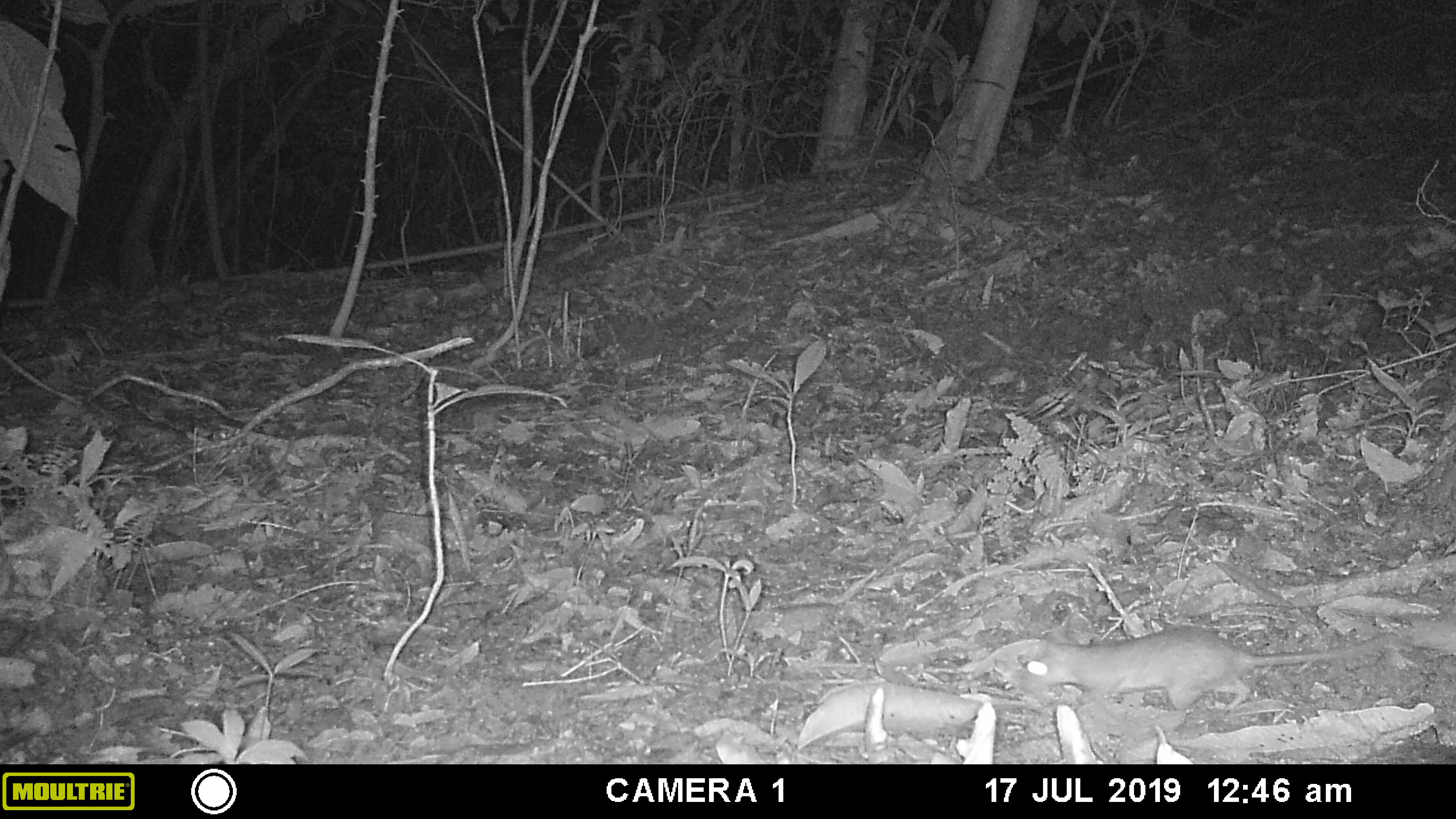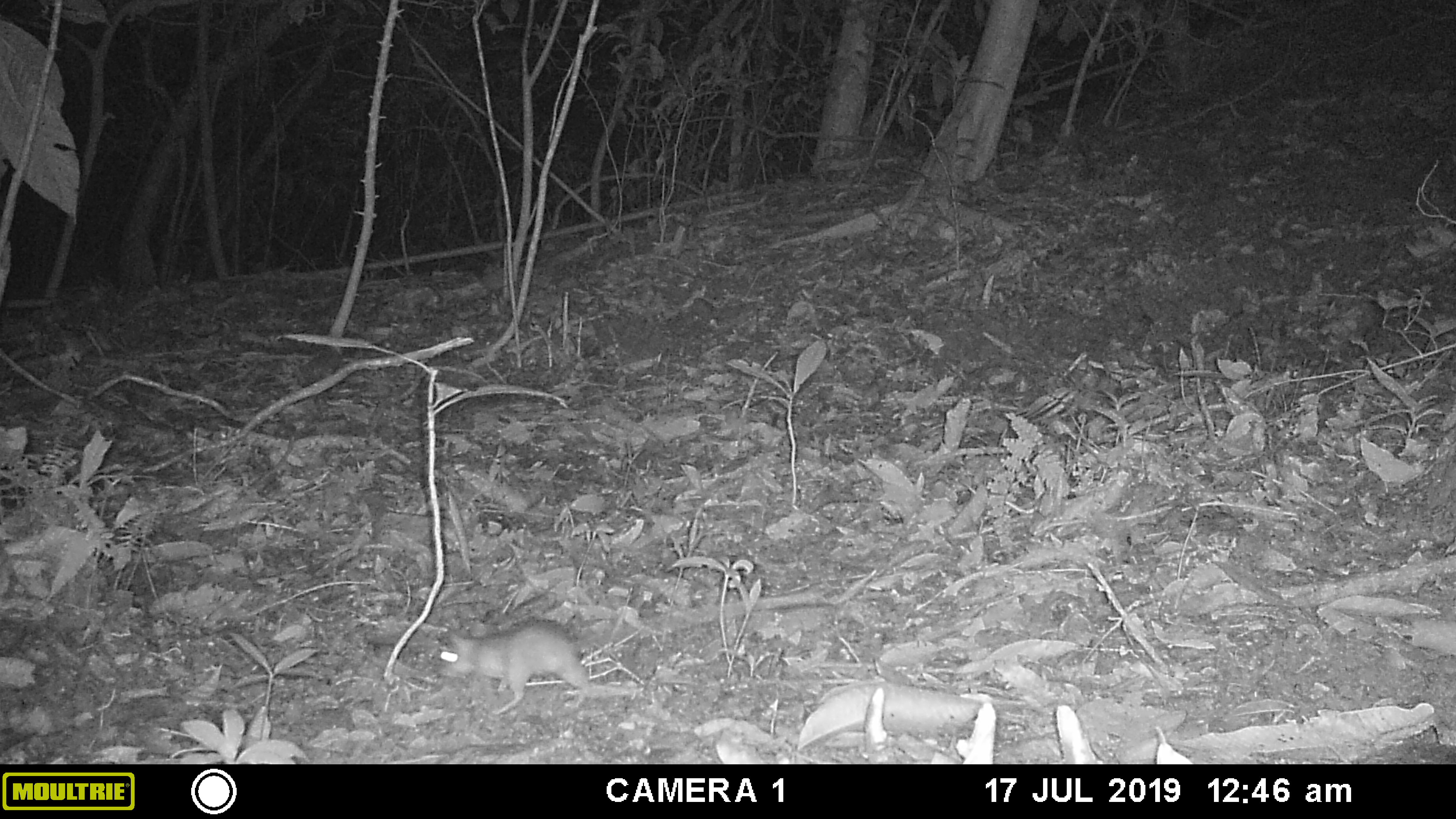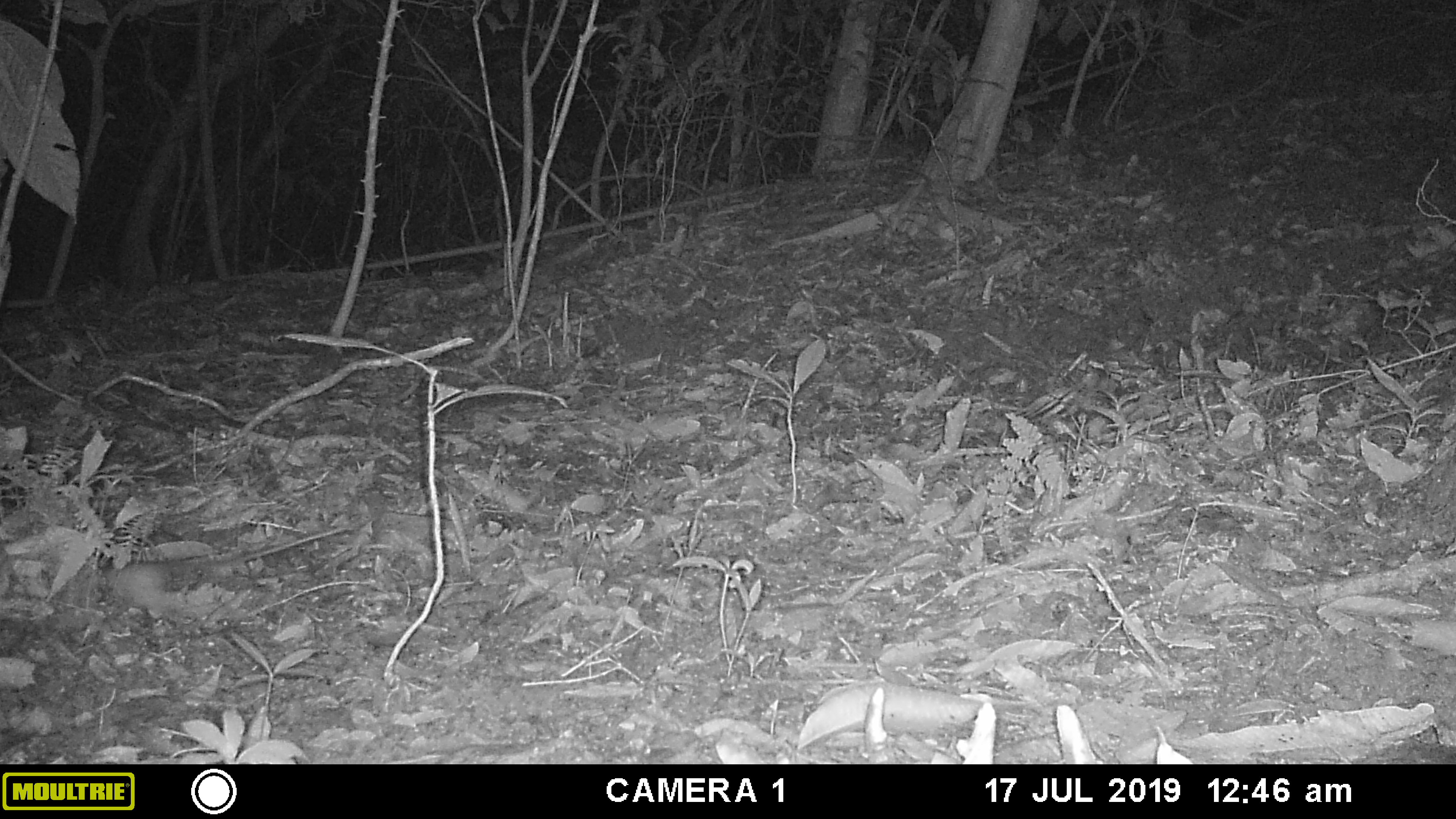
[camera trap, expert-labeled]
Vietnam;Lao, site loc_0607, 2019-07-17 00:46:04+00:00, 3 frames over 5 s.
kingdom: Animalia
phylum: Chordata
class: Mammalia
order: Rodentia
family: Muridae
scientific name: Muridae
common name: old-world mice and rats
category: unidentified murid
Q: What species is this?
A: Unidentified murid (old-world mice and rats) (Muridae).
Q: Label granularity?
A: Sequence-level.